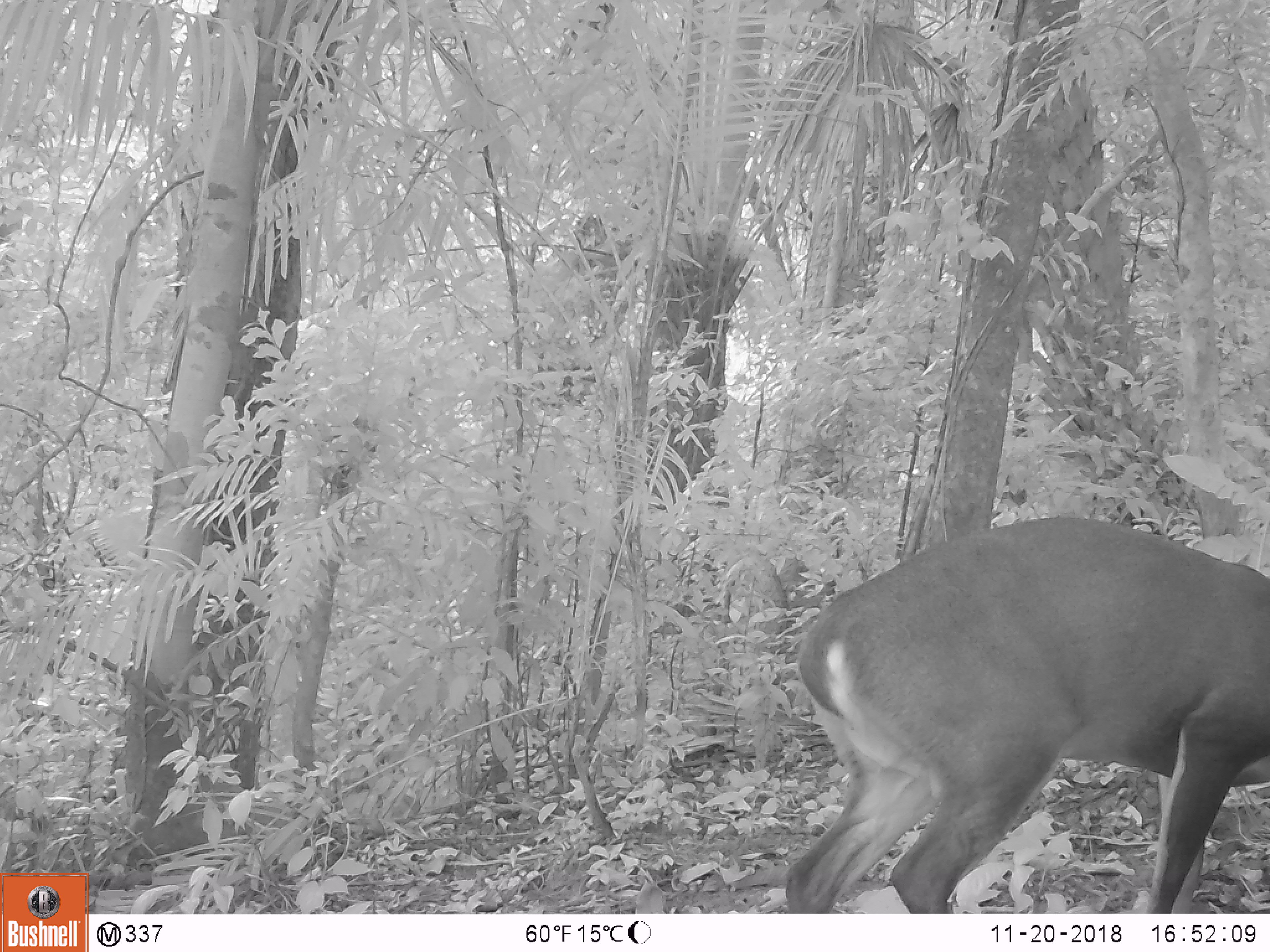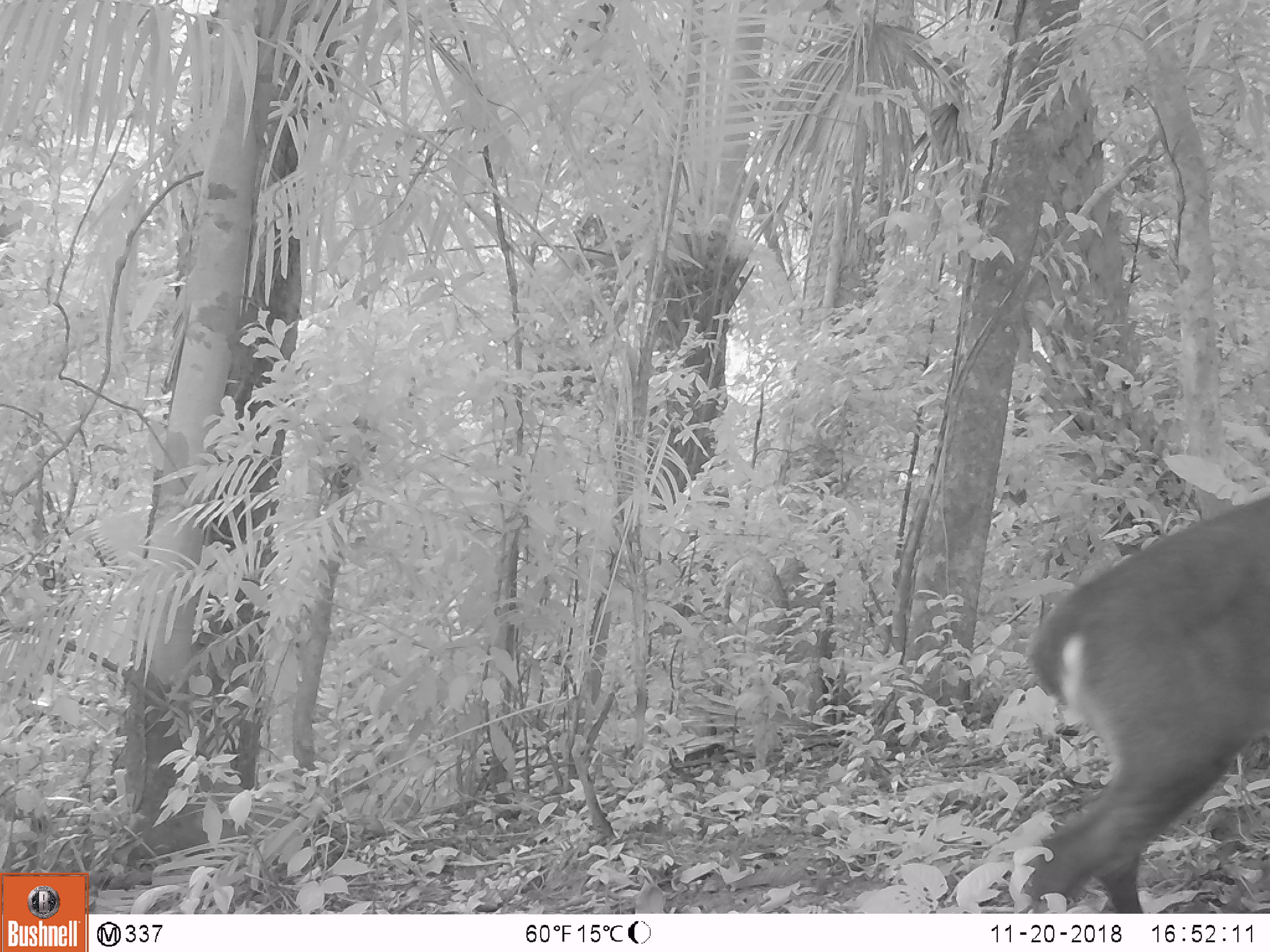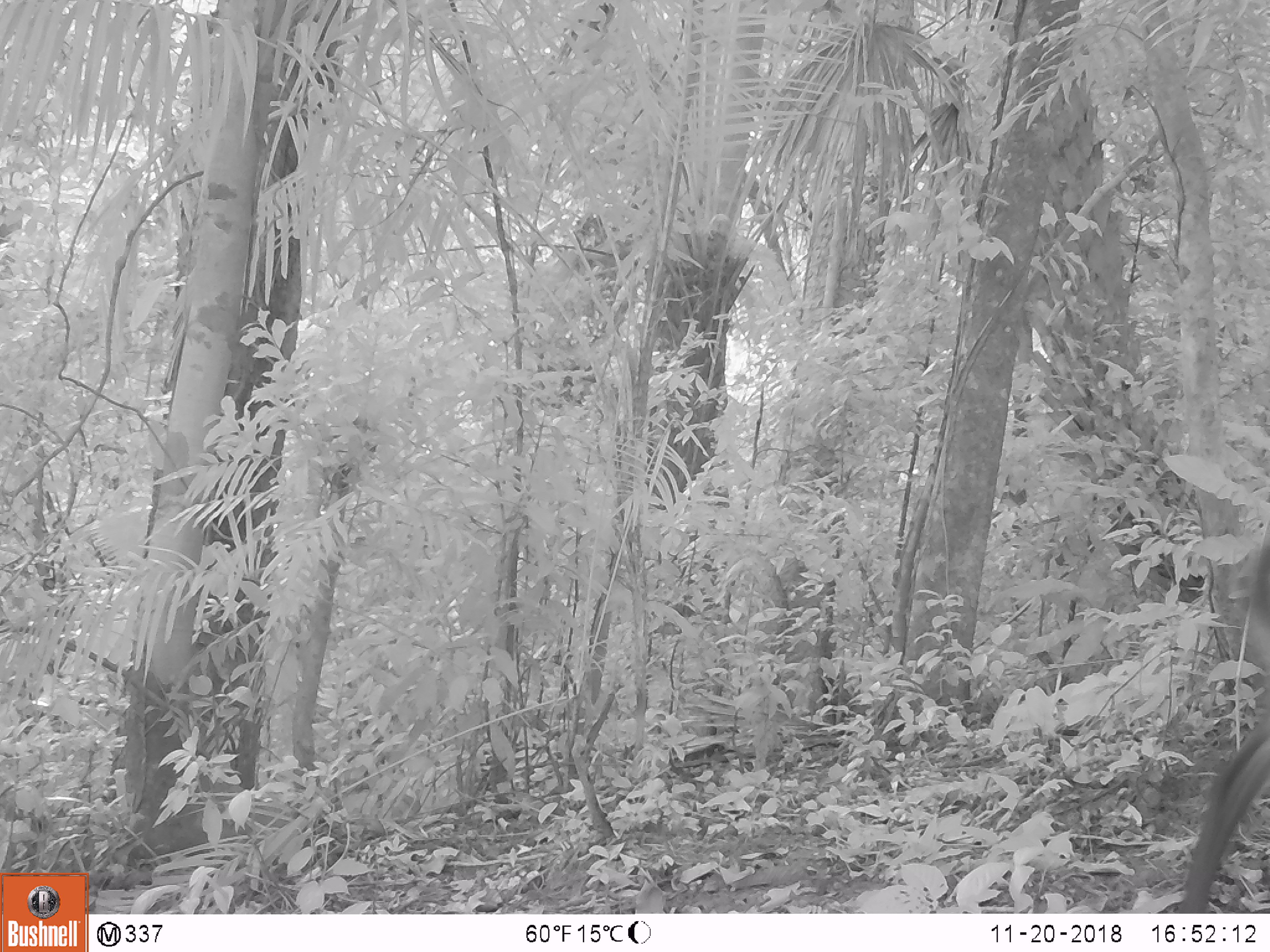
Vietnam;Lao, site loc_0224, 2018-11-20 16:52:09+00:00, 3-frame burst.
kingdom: Animalia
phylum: Chordata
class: Mammalia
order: Artiodactyla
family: Cervidae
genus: Muntiacus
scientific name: Muntiacus vuquangensis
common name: large-antlered muntjac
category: large antlered muntjac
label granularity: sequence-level